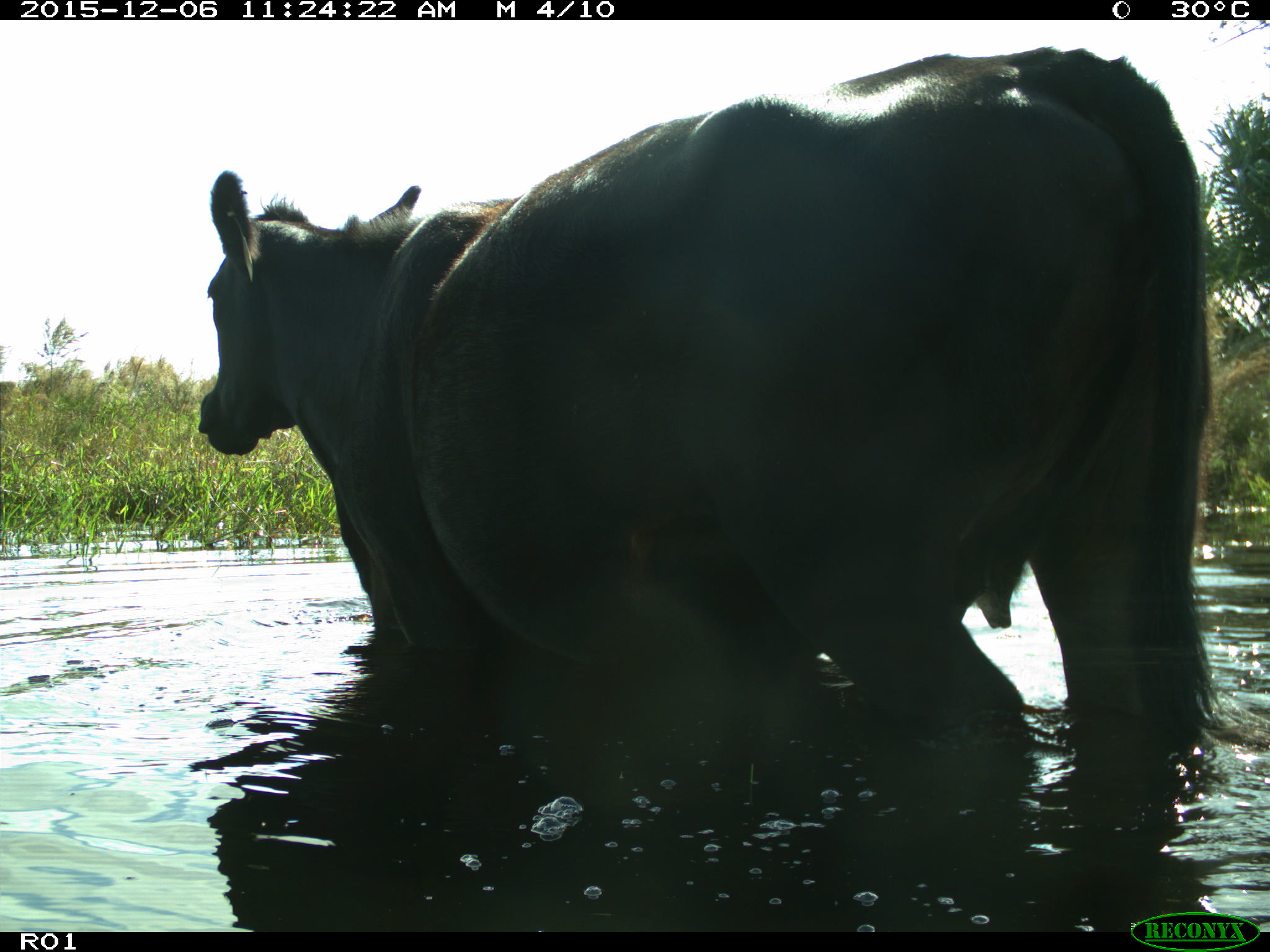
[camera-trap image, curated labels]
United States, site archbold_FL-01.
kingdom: Animalia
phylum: Chordata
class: Mammalia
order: Artiodactyla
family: Bovidae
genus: Bos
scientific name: Bos taurus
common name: domestic cow